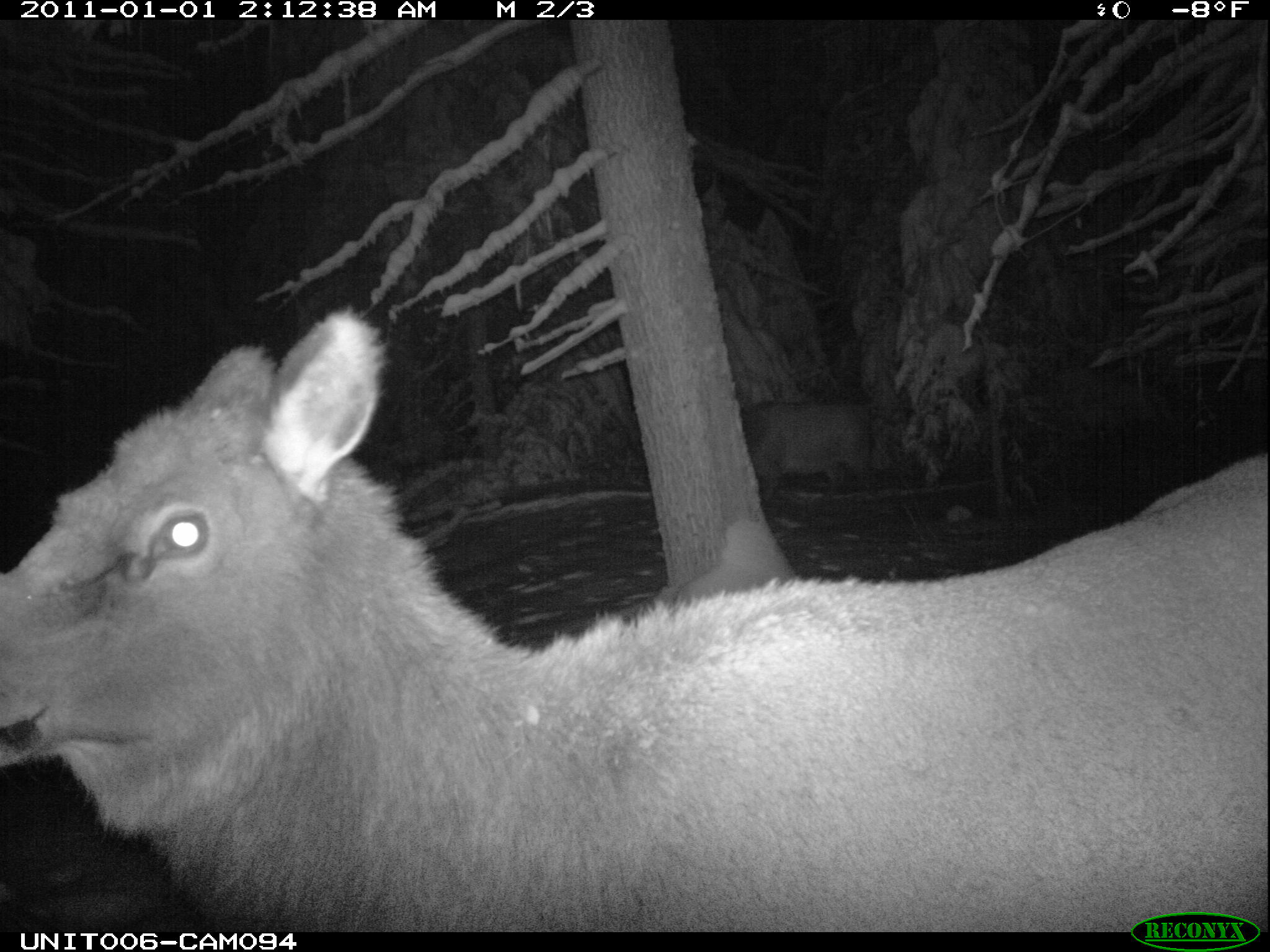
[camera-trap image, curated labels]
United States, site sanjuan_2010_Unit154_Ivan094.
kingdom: Animalia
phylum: Chordata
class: Mammalia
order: Artiodactyla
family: Cervidae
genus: Cervus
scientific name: Cervus elaphus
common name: red deer